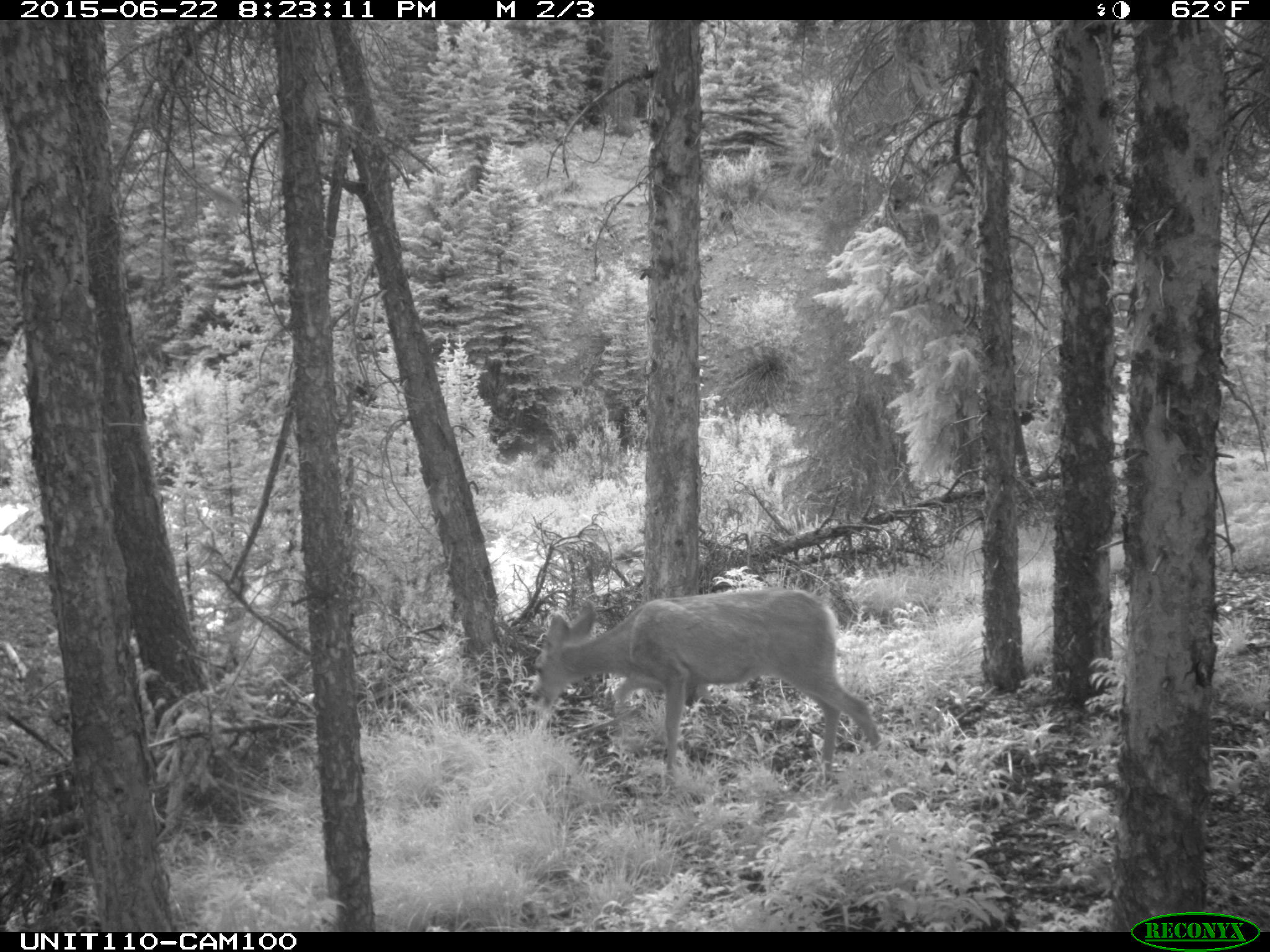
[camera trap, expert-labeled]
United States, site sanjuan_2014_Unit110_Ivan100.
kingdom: Animalia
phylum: Chordata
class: Mammalia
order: Artiodactyla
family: Cervidae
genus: Odocoileus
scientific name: Odocoileus hemionus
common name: mule deer